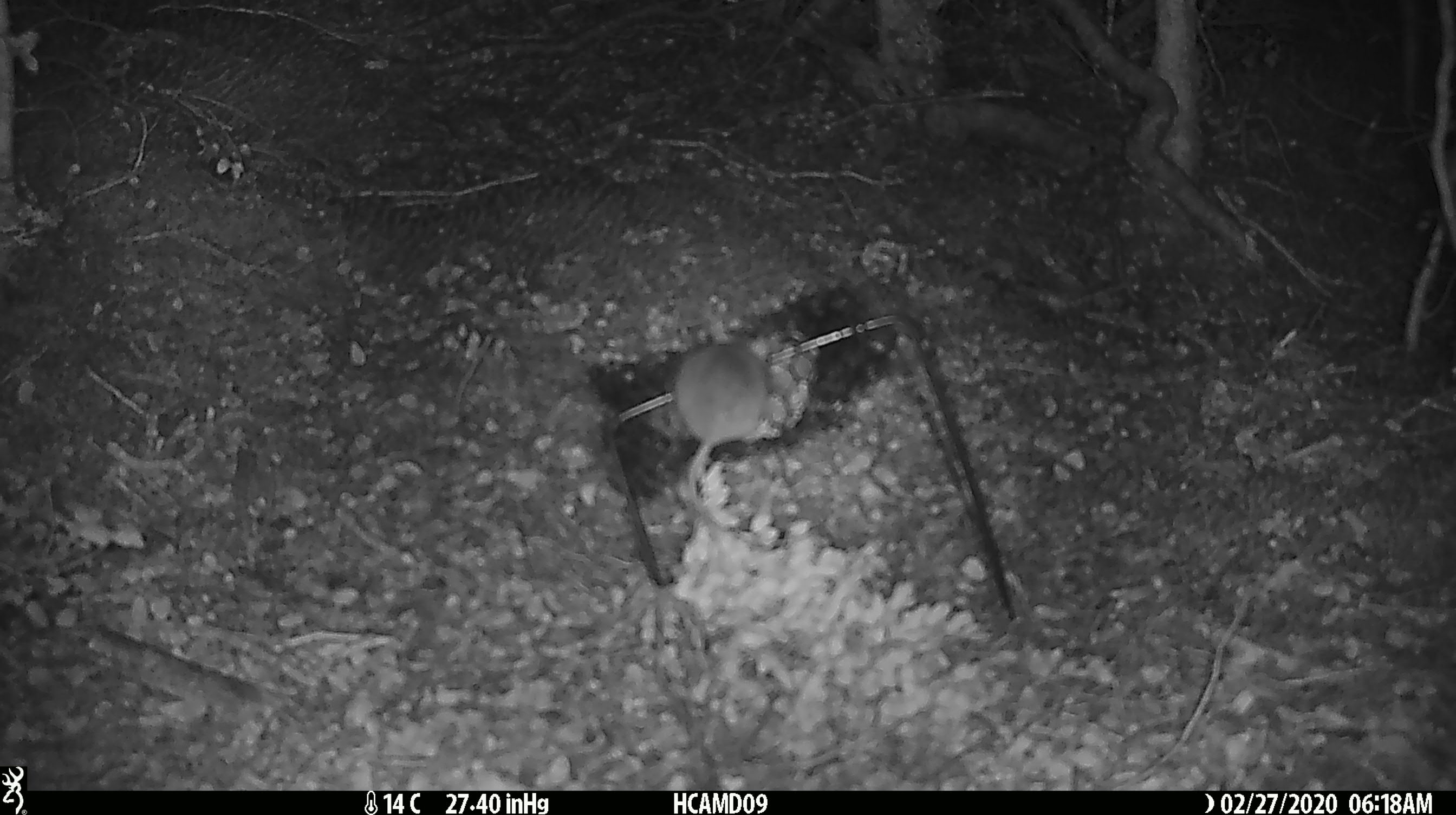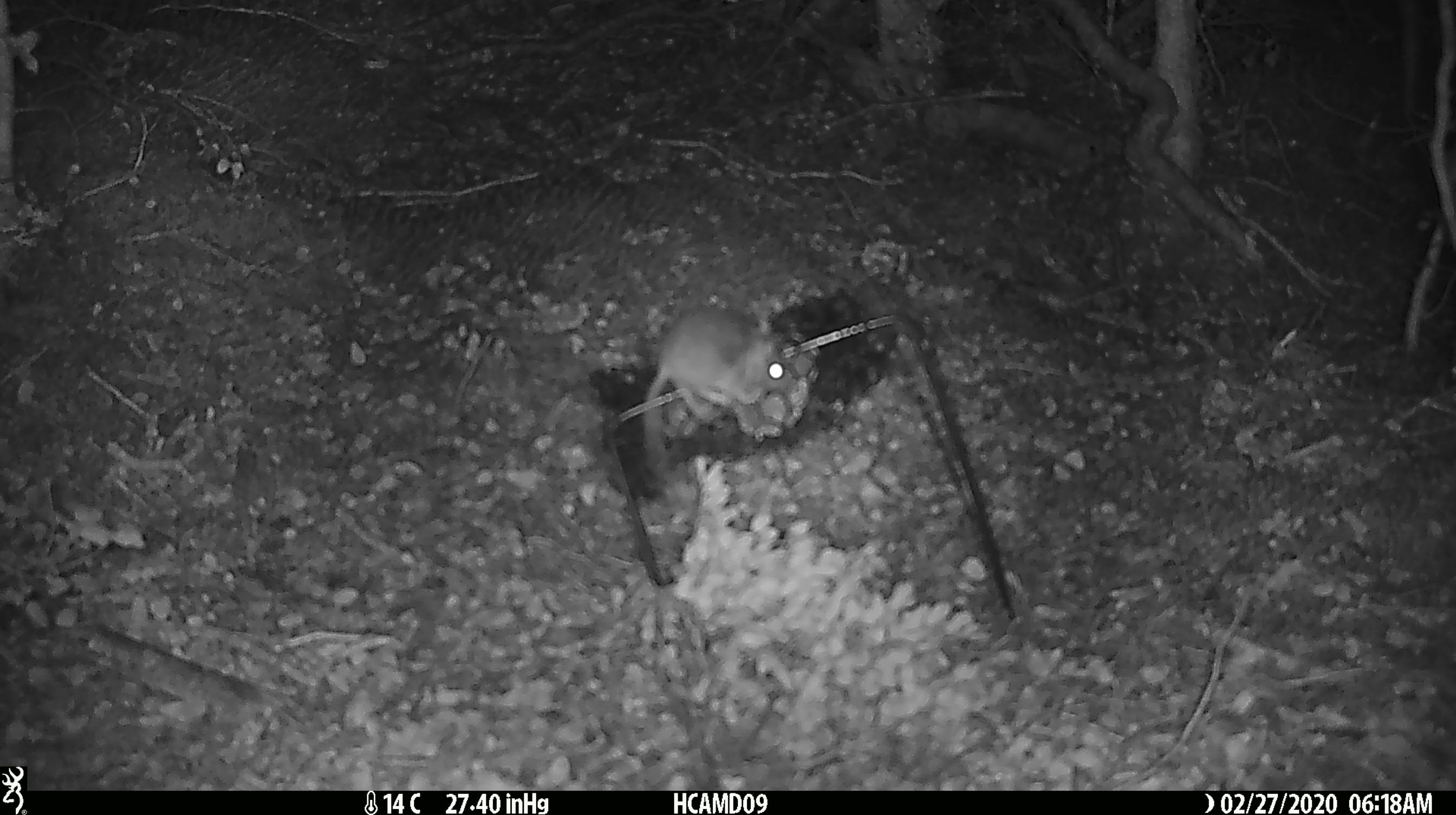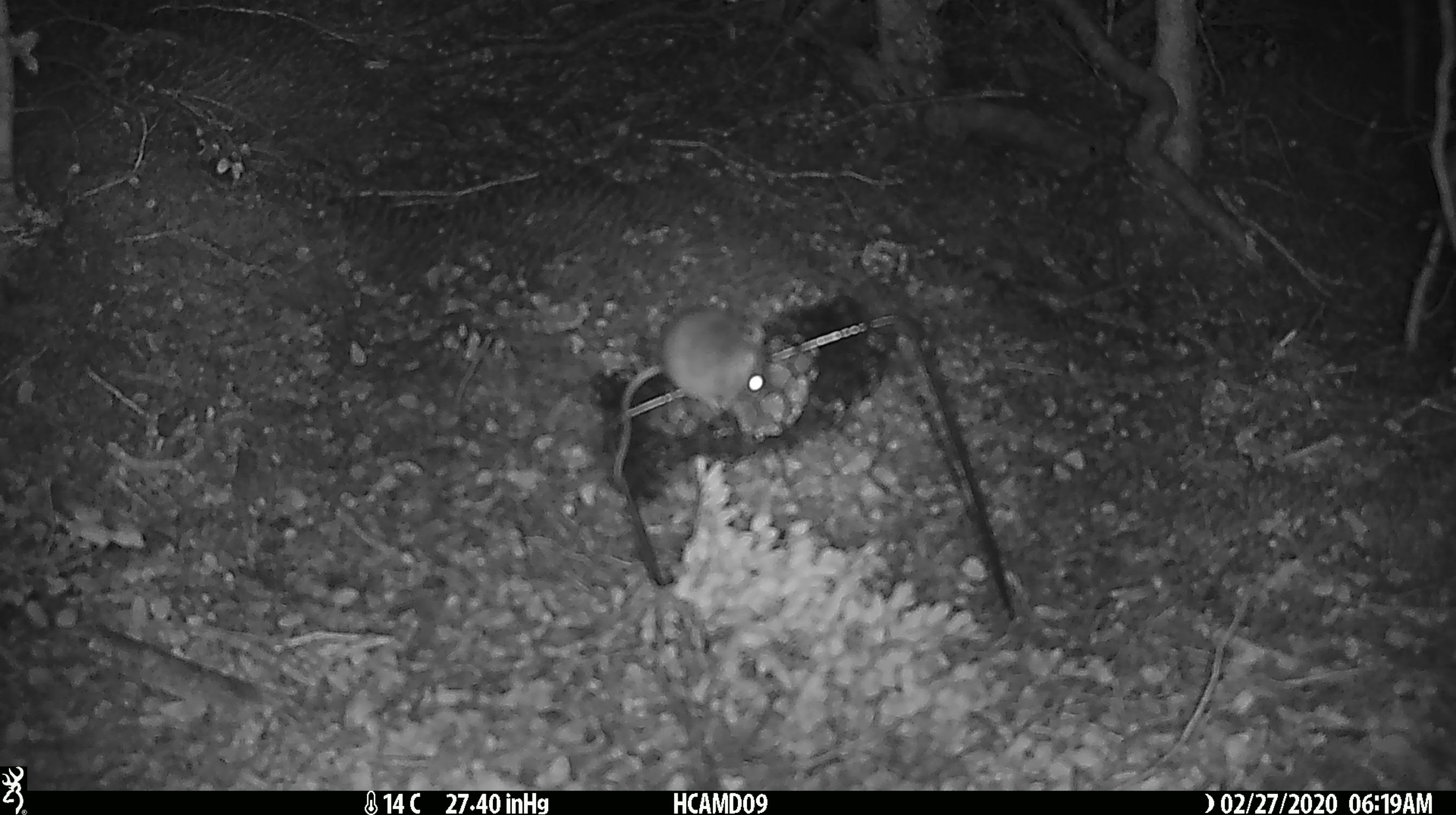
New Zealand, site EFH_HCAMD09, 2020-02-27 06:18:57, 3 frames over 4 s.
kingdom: Animalia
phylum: Chordata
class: Mammalia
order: Rodentia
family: Muridae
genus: Mus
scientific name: Mus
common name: mouse